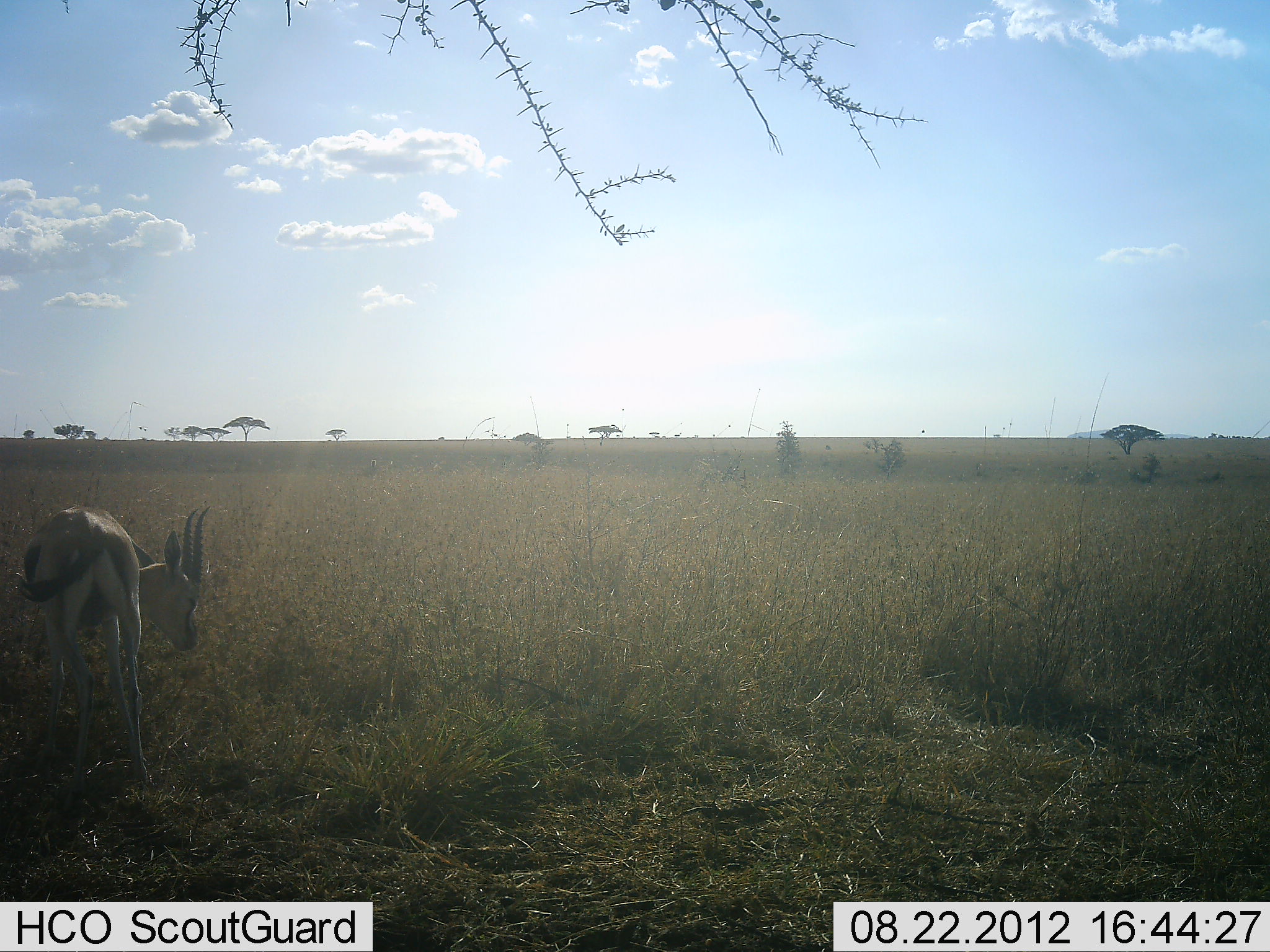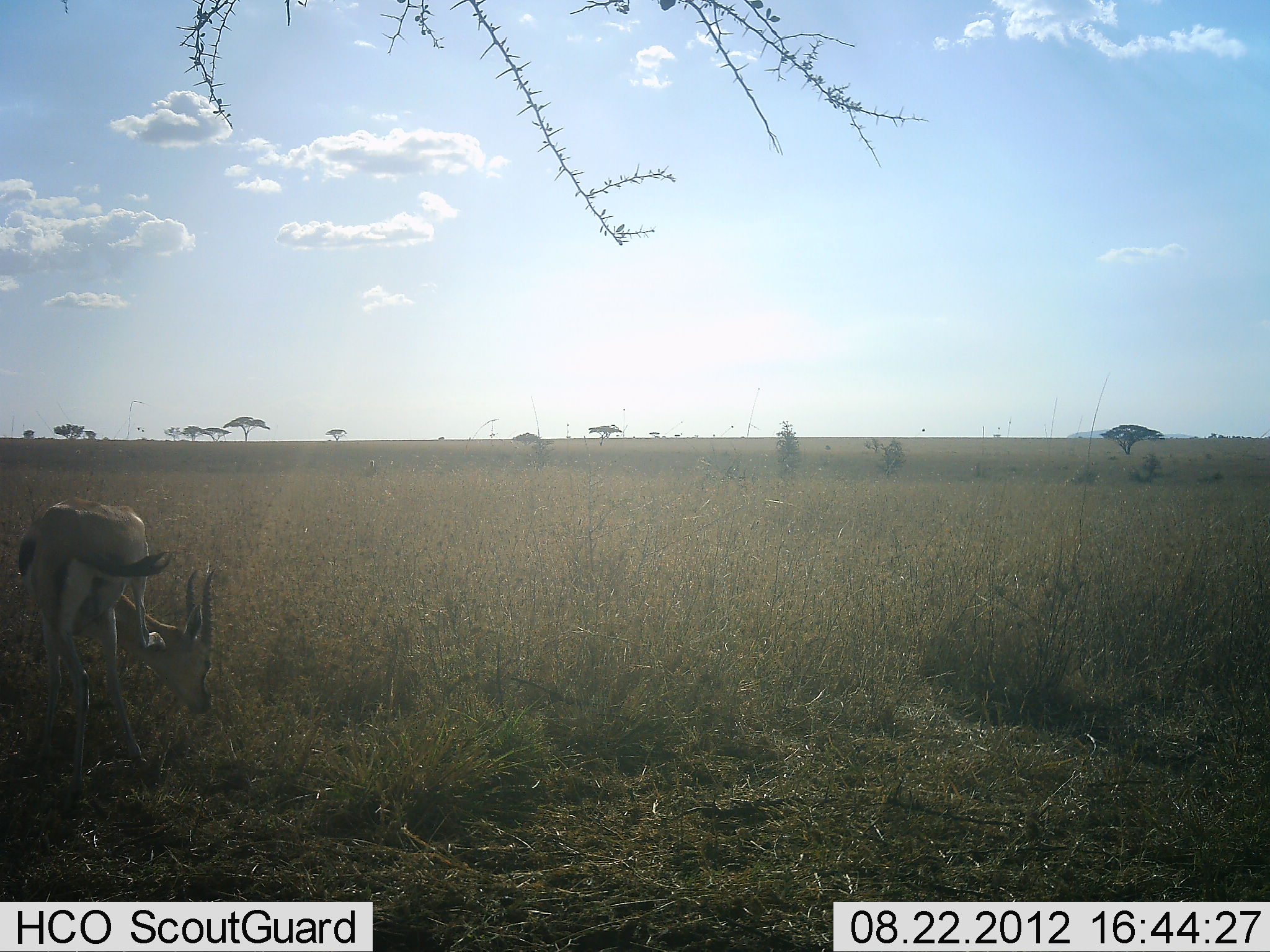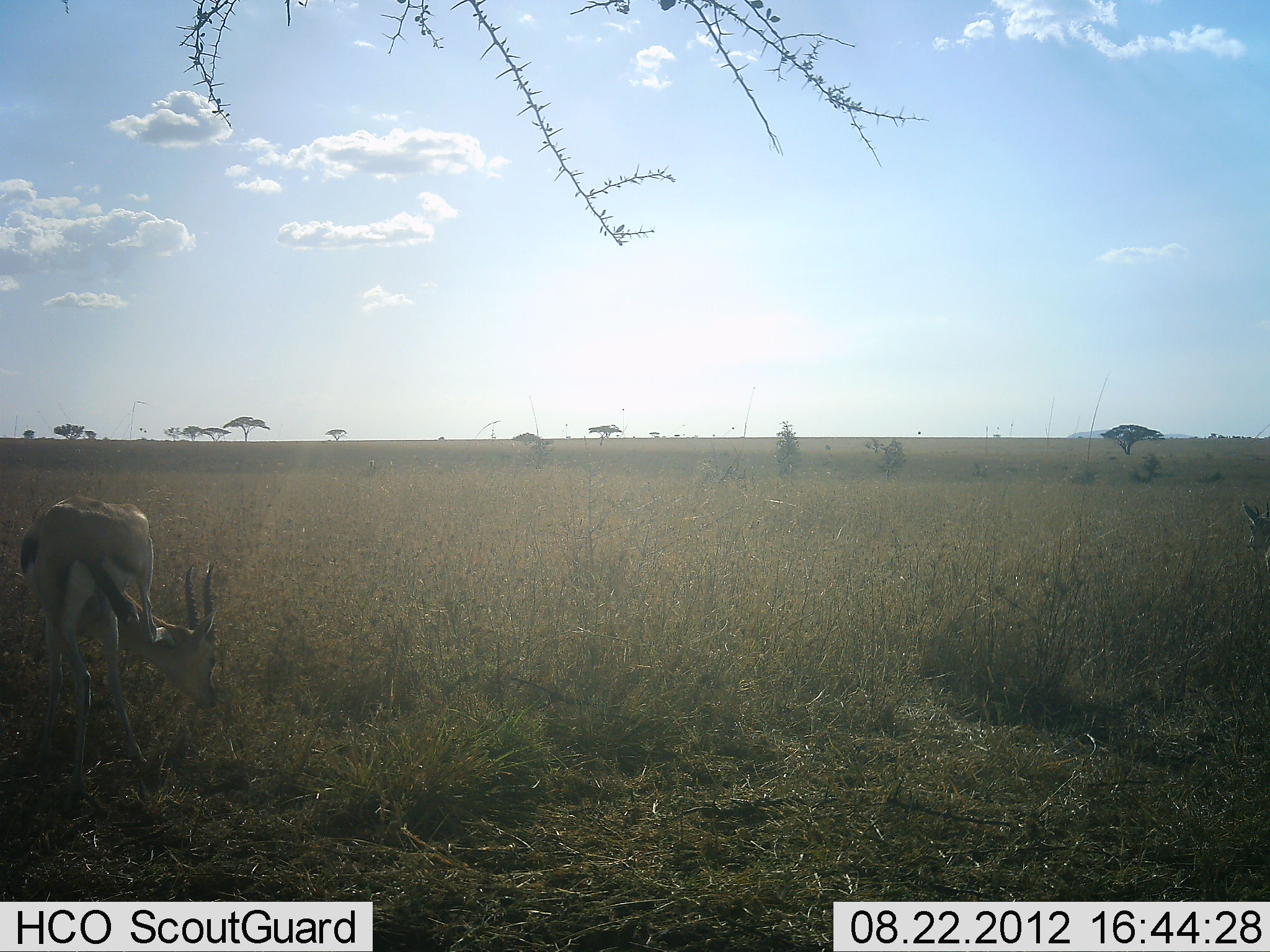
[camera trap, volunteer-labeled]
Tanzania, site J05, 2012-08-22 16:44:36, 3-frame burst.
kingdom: Animalia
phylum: Chordata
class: Mammalia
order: Artiodactyla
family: Bovidae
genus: Eudorcas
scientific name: Eudorcas thomsonii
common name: thomson's gazelle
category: gazellethomsons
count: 1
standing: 40%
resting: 0%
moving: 20%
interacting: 10%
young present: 0%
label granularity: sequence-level